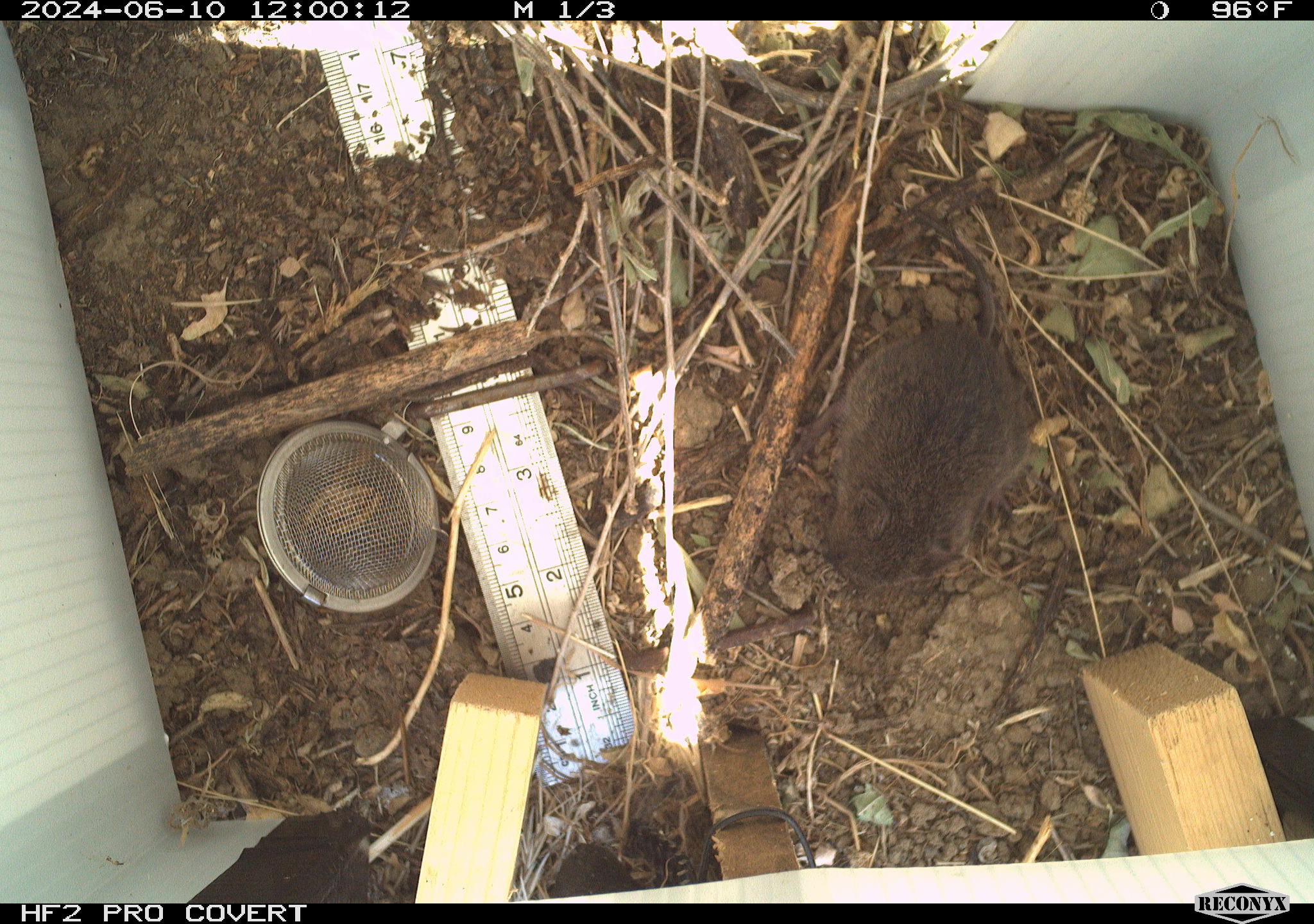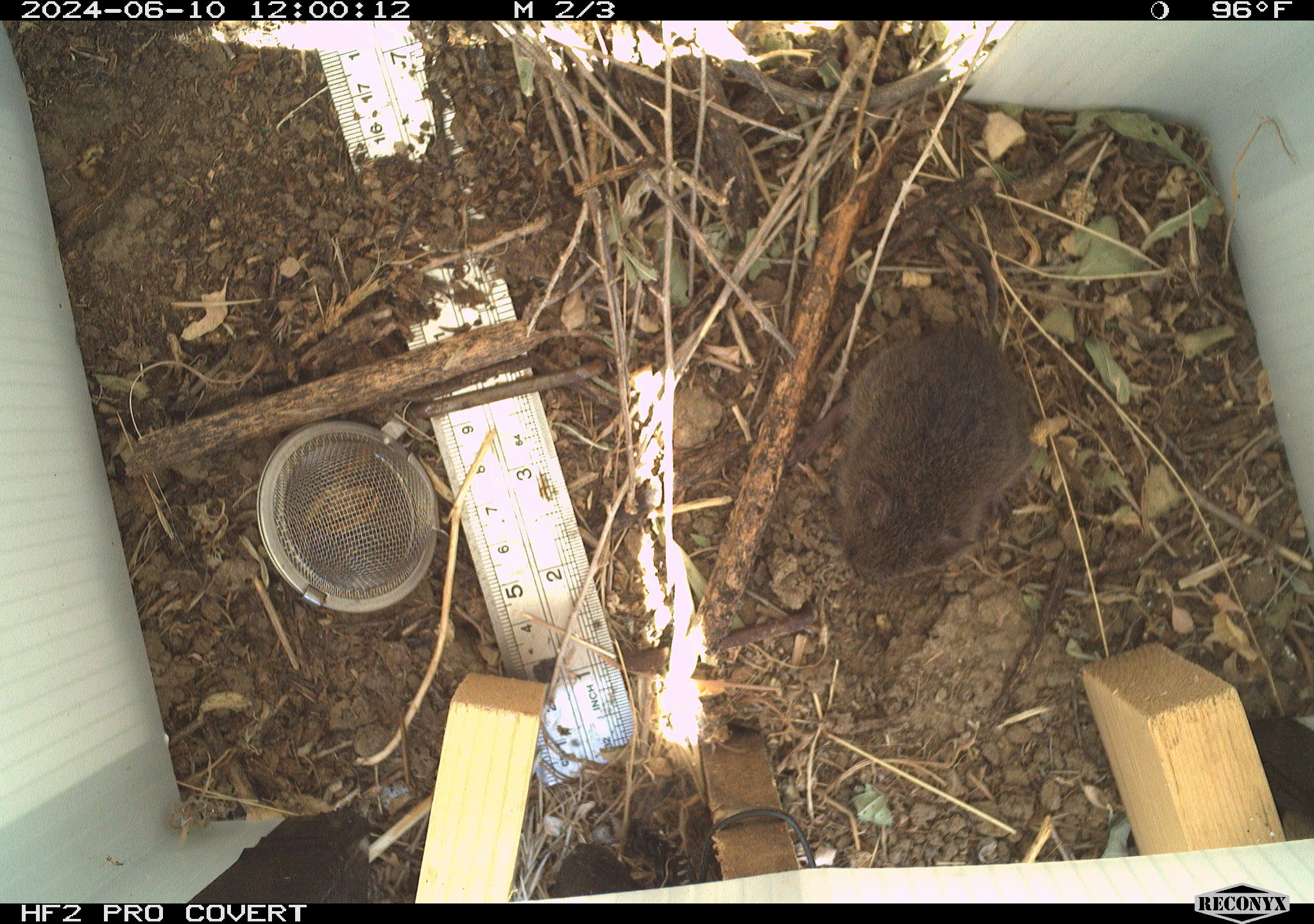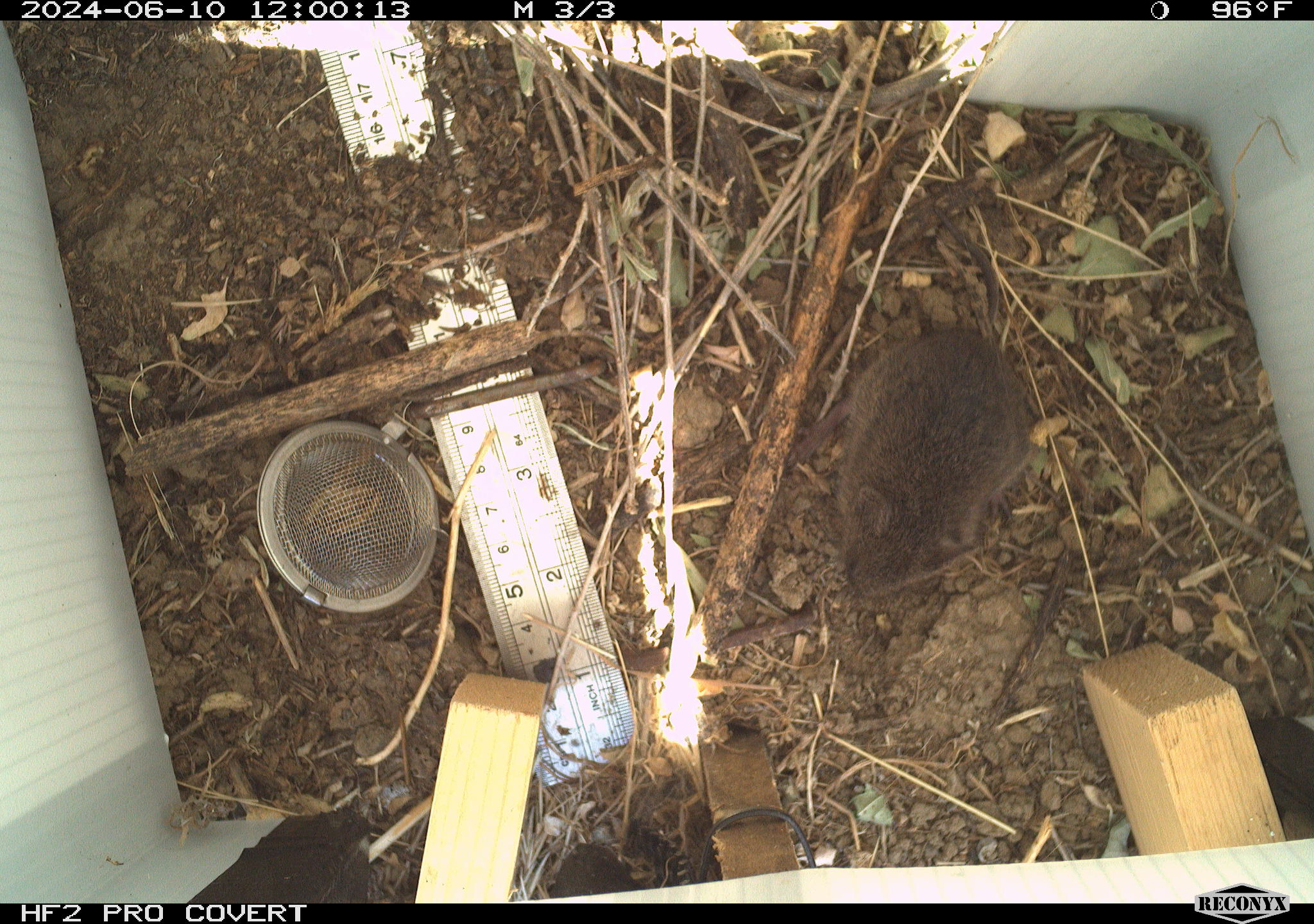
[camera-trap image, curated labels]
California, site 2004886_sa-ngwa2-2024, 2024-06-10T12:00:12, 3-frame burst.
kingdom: Animalia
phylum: Chordata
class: Mammalia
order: Rodentia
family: Cricetidae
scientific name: Arvicolinae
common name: voles, lemmings, and muskrats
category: arvicolinae subfamily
Arvicolinae subfamily (voles, lemmings, and muskrats) (Arvicolinae).